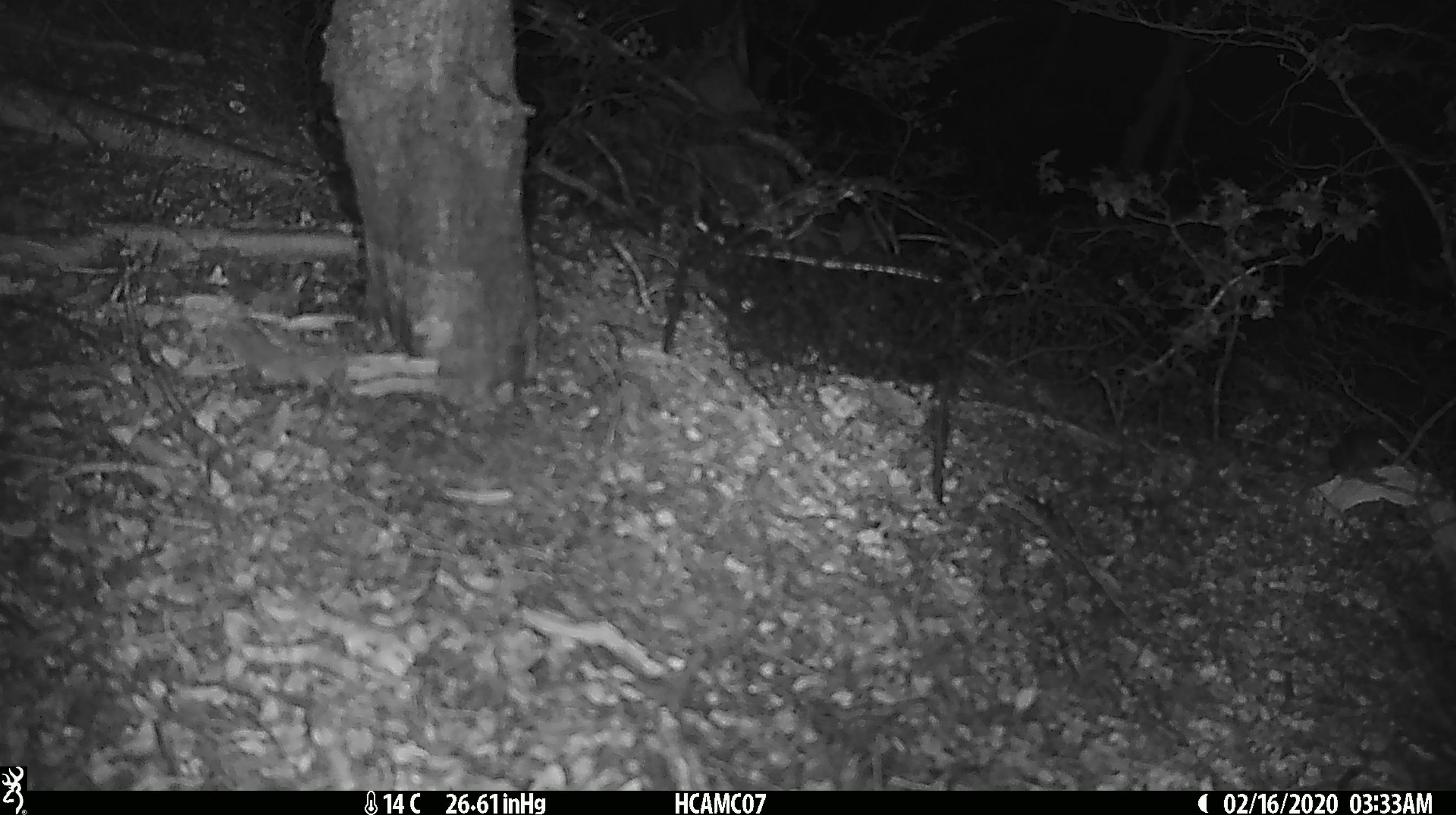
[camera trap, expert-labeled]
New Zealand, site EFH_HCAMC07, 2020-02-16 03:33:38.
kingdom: Animalia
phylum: Chordata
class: Mammalia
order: Rodentia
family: Muridae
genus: Mus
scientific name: Mus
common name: mouse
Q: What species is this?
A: Mouse (Mus).